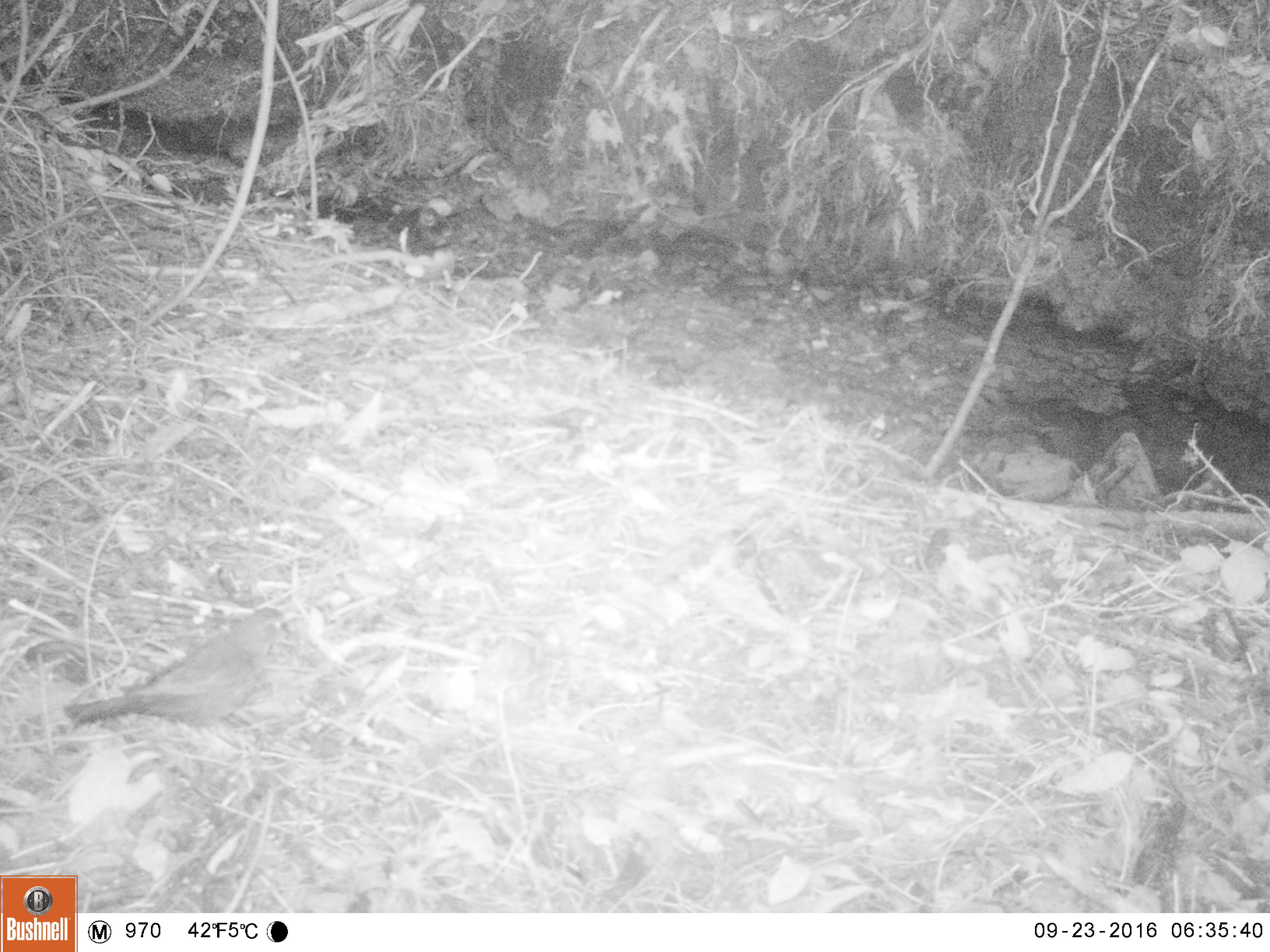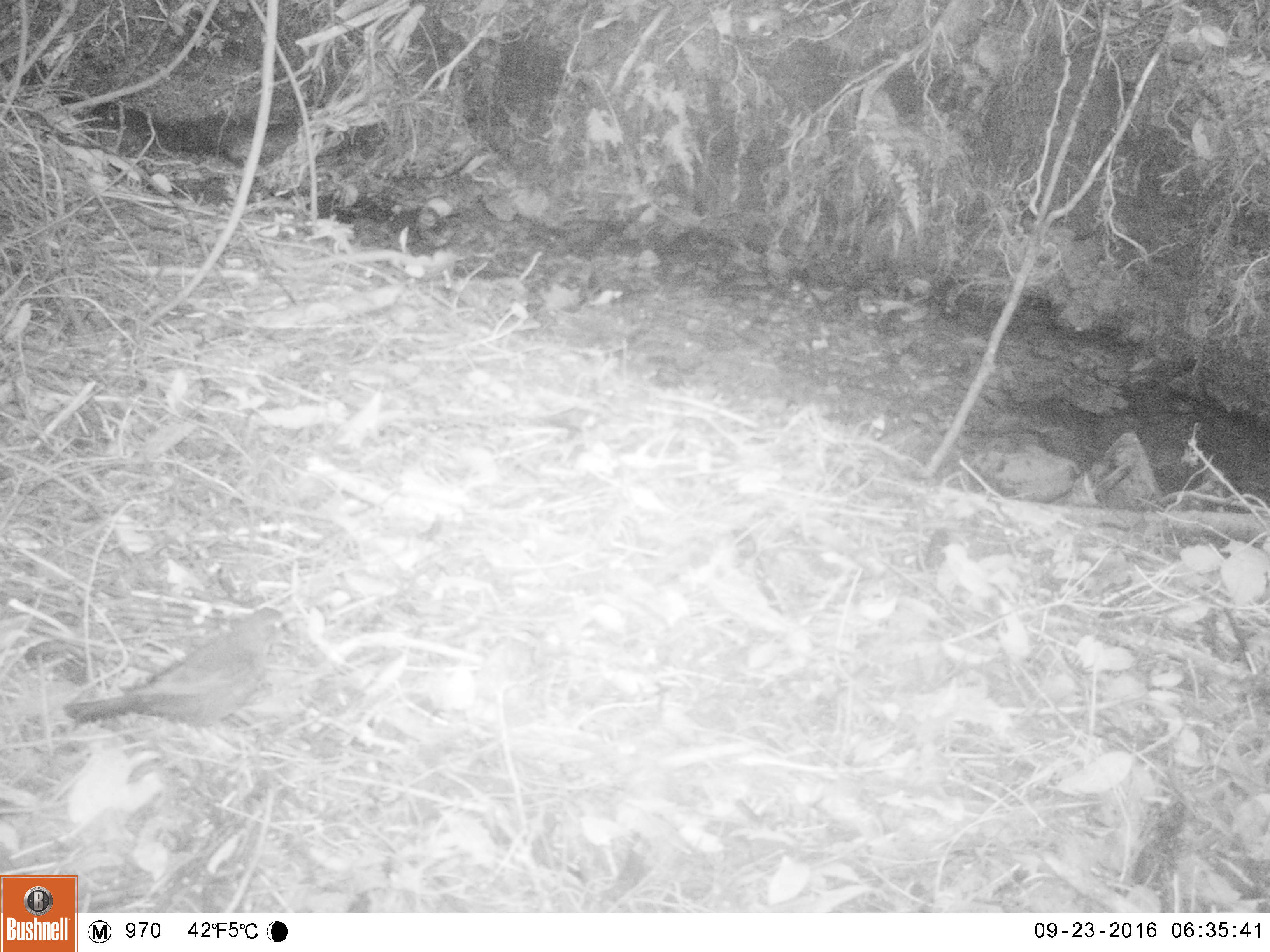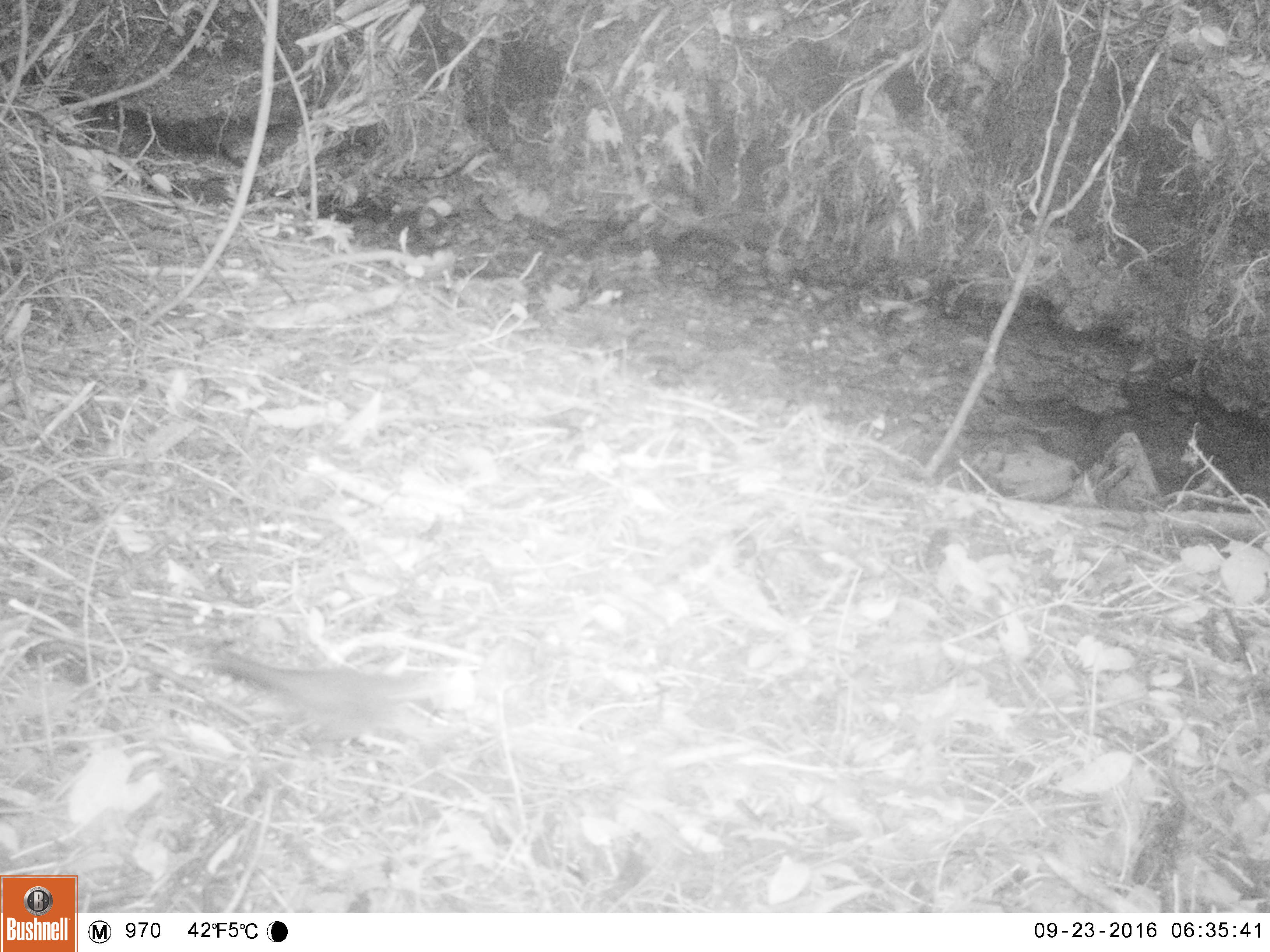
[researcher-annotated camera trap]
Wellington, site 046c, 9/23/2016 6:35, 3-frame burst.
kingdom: Animalia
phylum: Chordata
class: Aves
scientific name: Aves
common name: bird